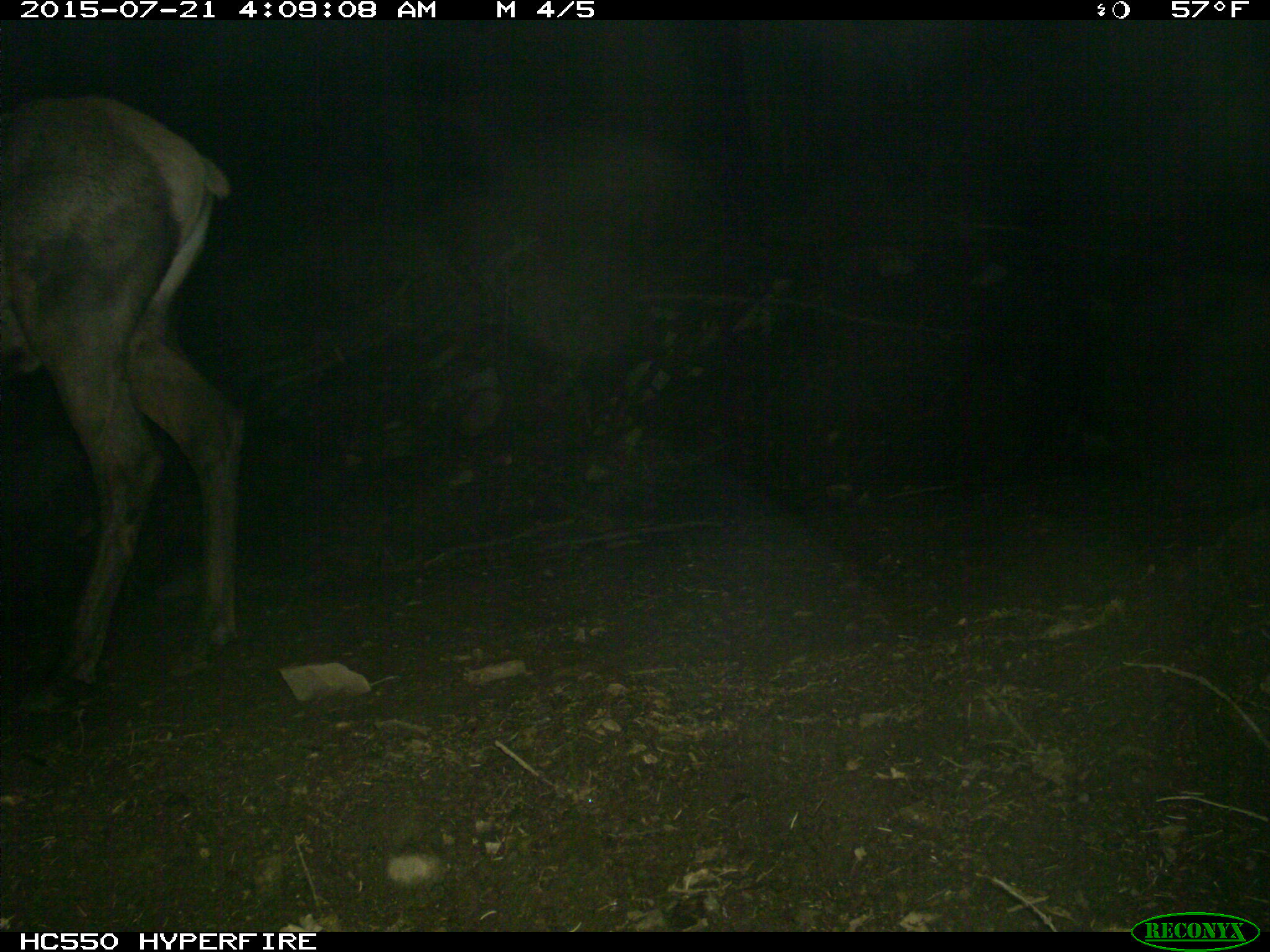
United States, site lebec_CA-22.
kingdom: Animalia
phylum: Chordata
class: Mammalia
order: Artiodactyla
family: Cervidae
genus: Cervus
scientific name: Cervus canadensis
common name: elk